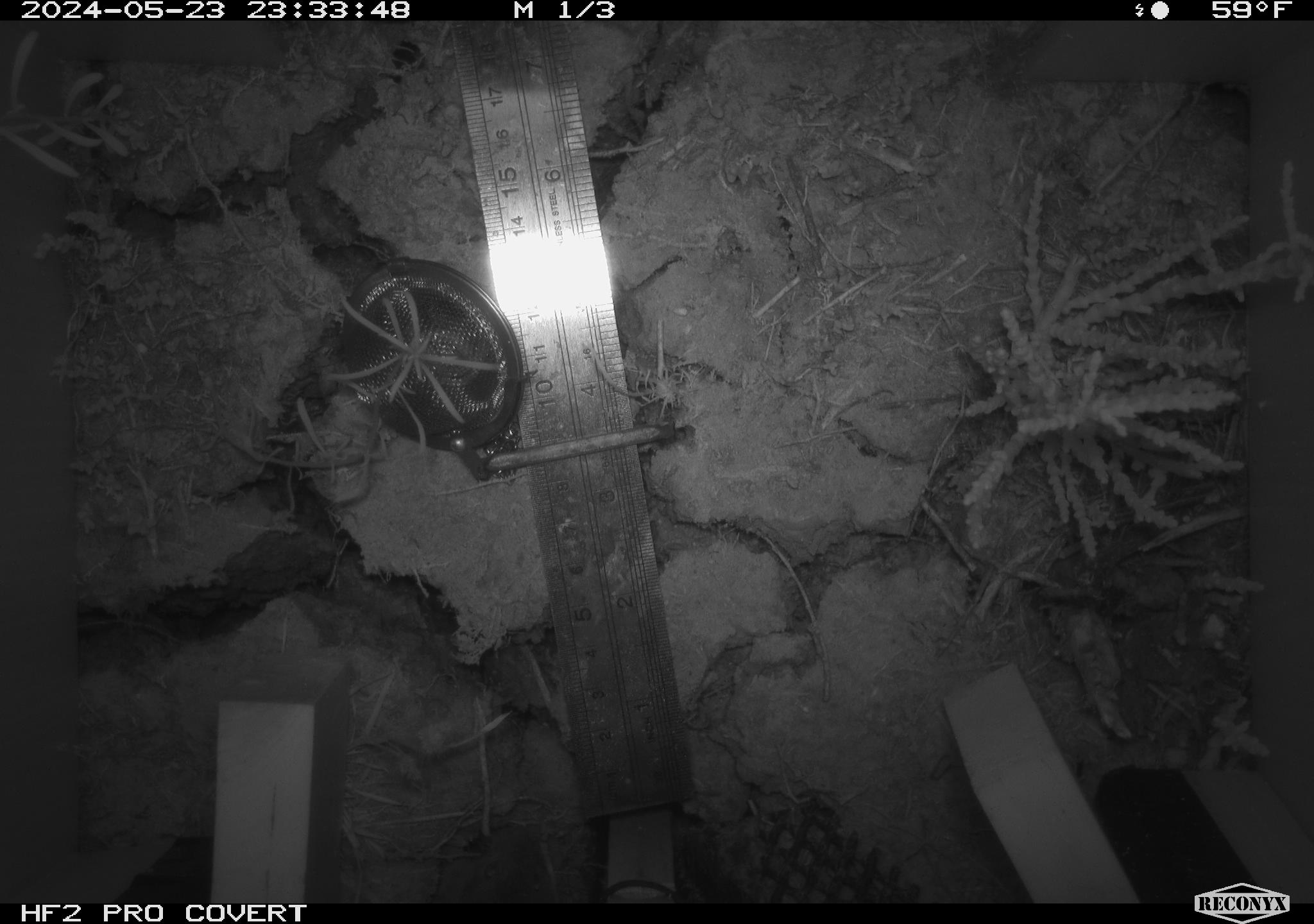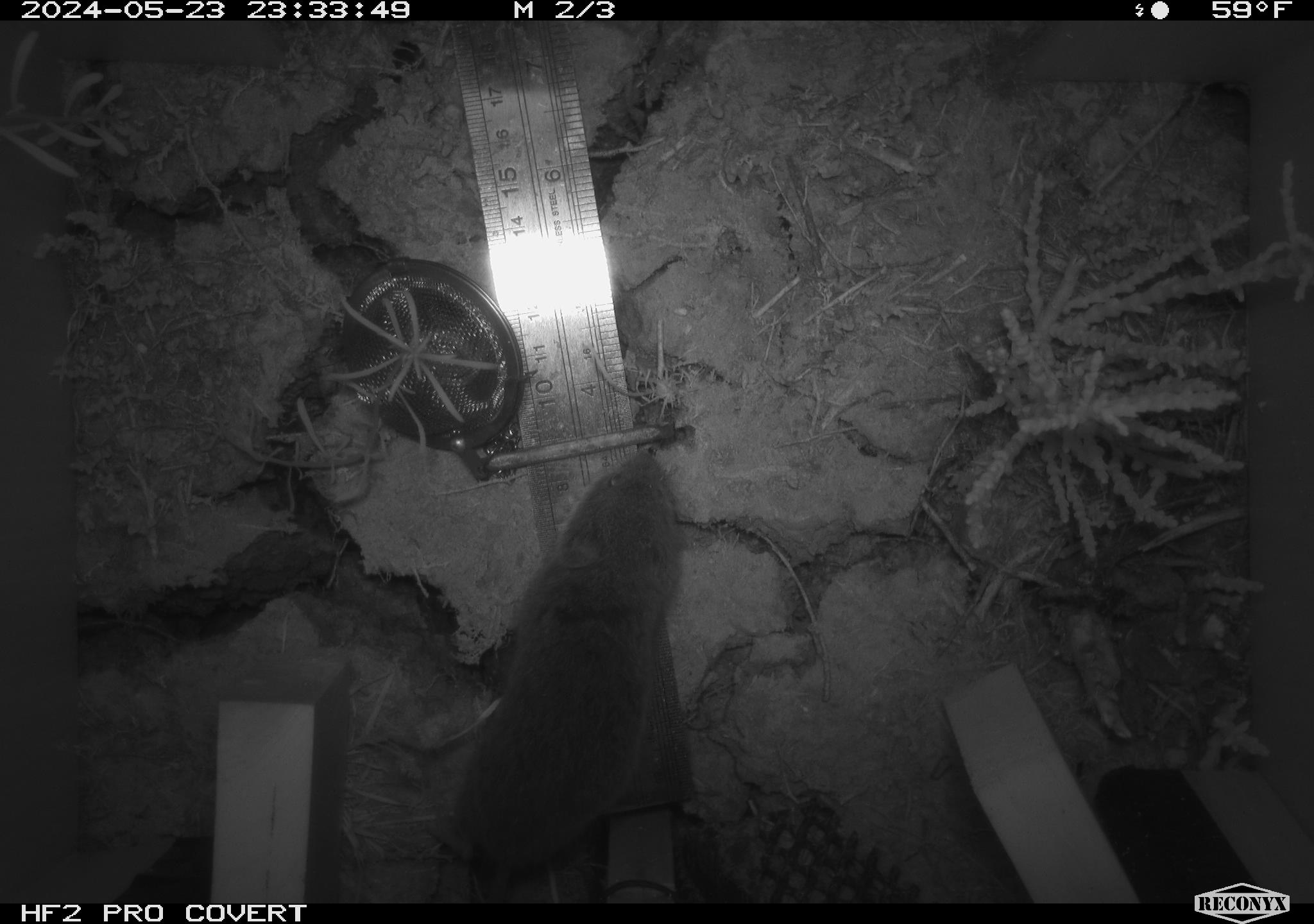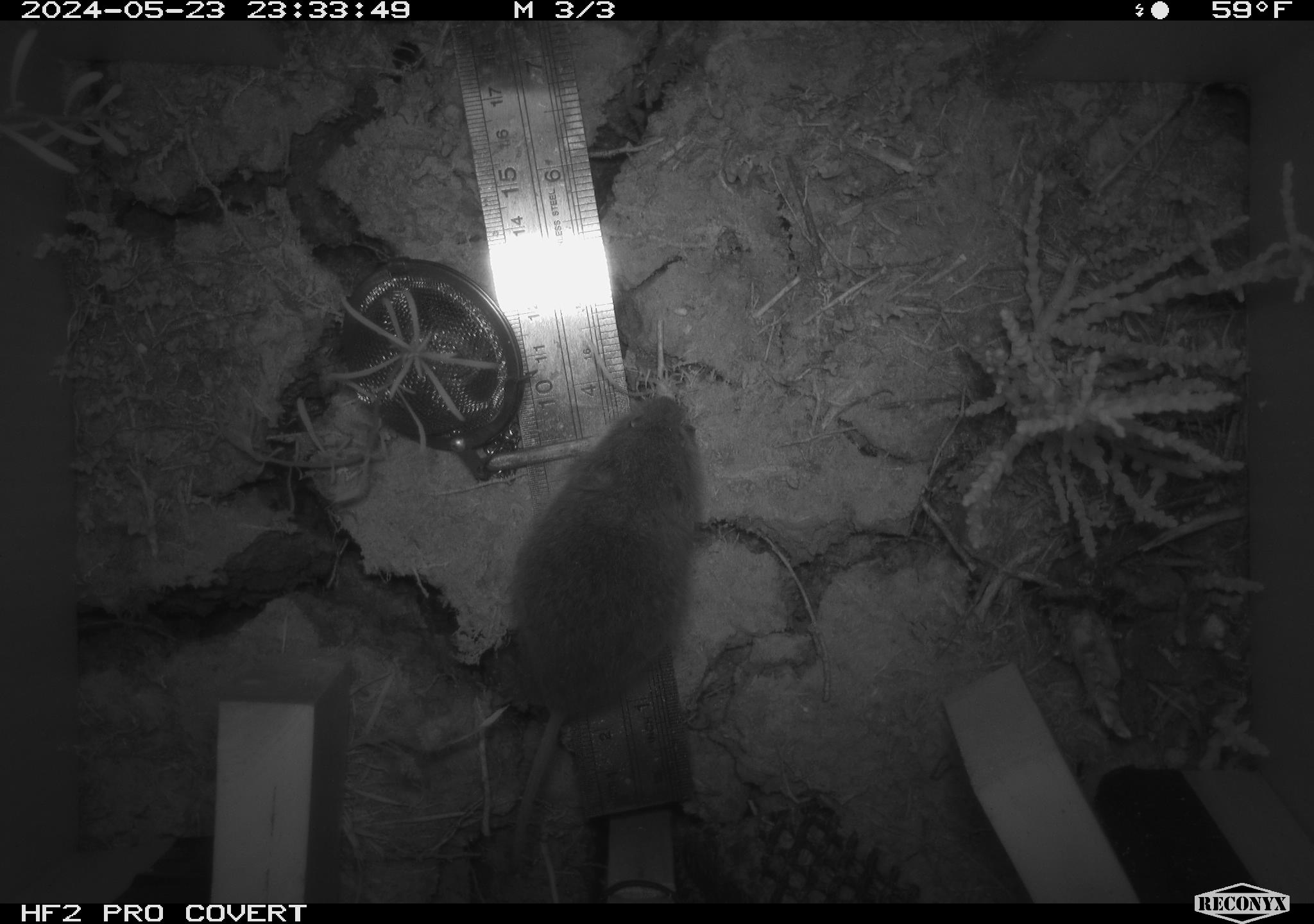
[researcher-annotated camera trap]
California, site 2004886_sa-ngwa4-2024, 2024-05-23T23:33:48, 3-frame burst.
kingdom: Animalia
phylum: Chordata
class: Mammalia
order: Rodentia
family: Cricetidae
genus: Microtus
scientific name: Microtus californicus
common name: california vole